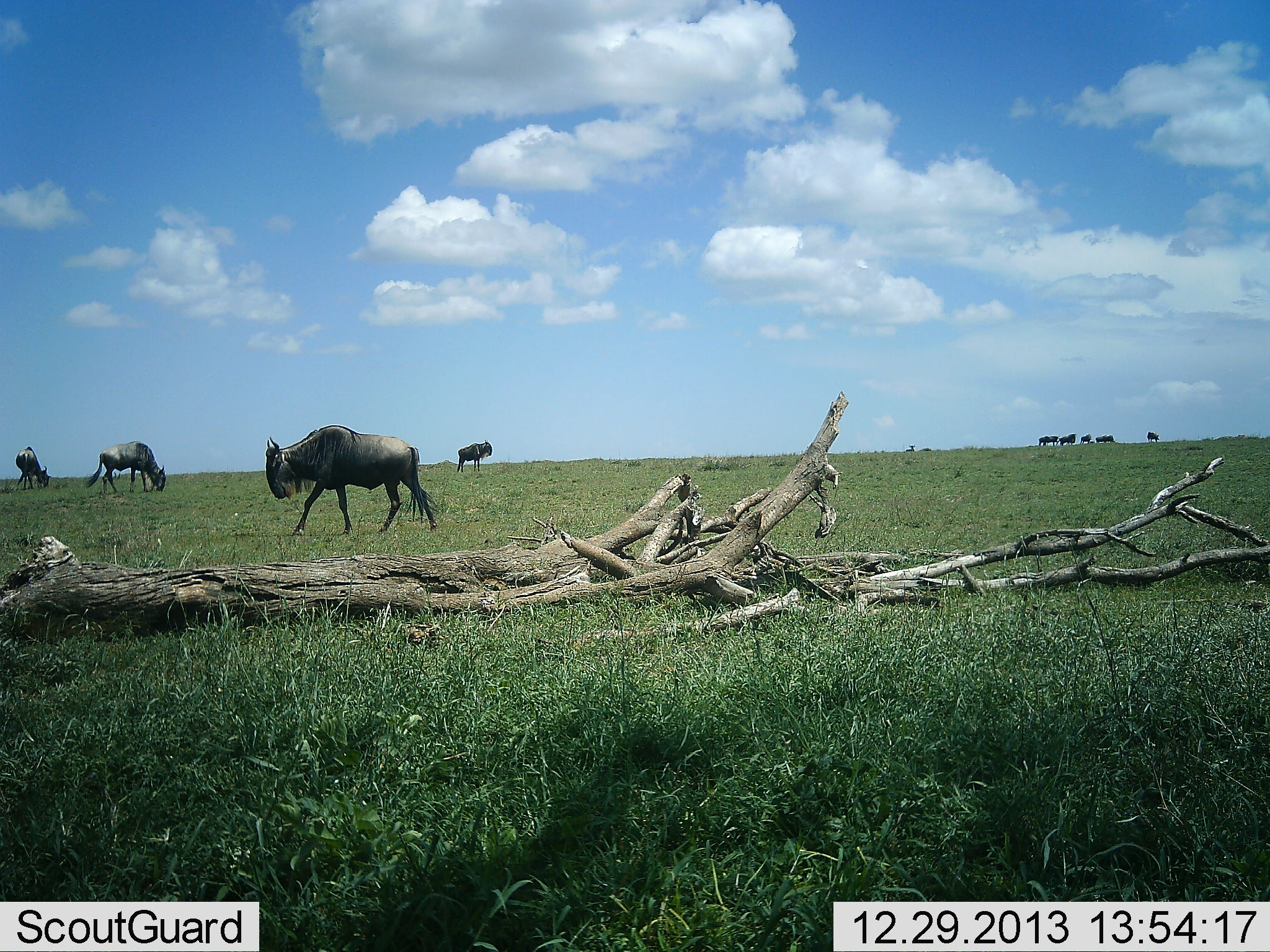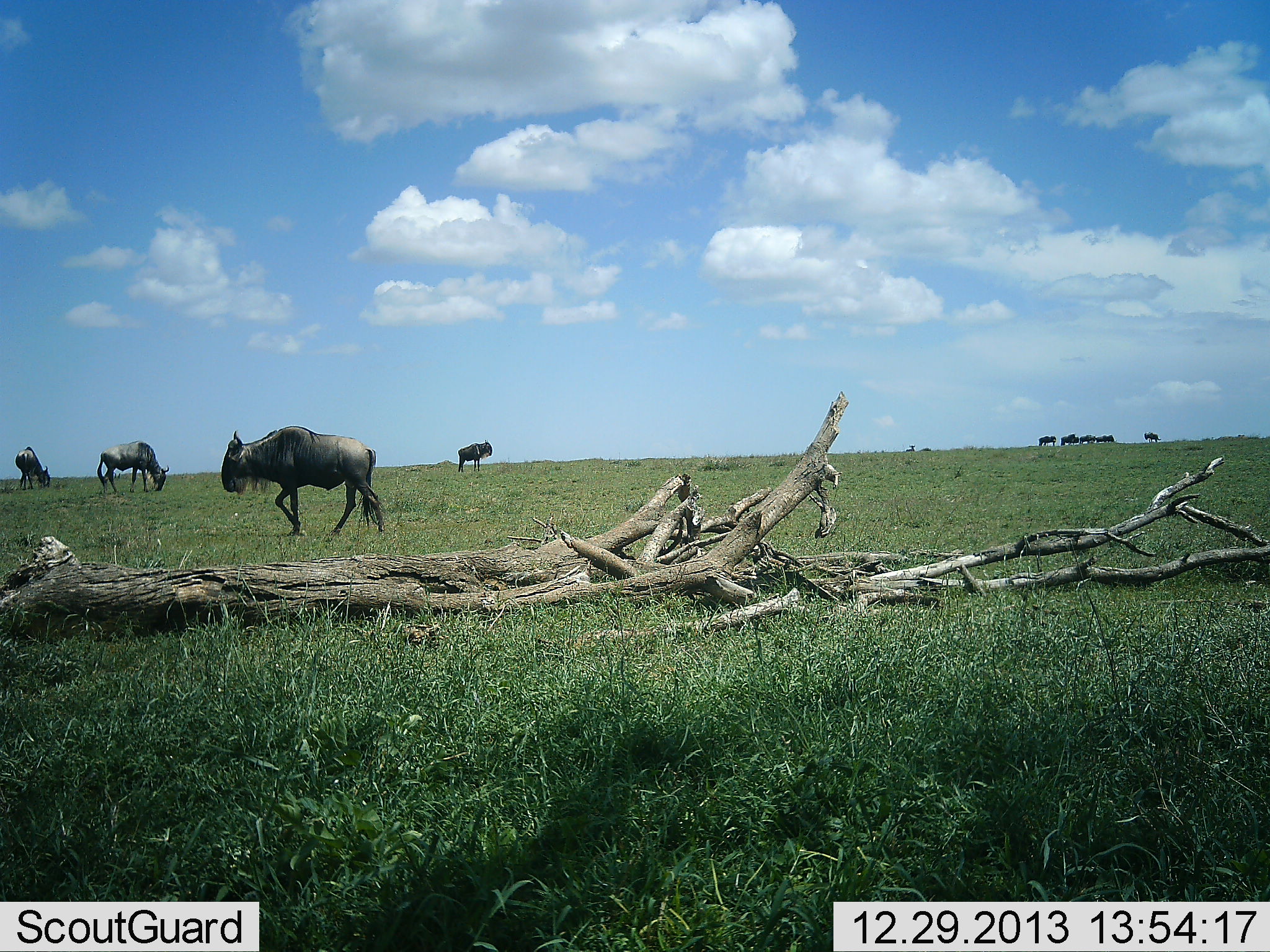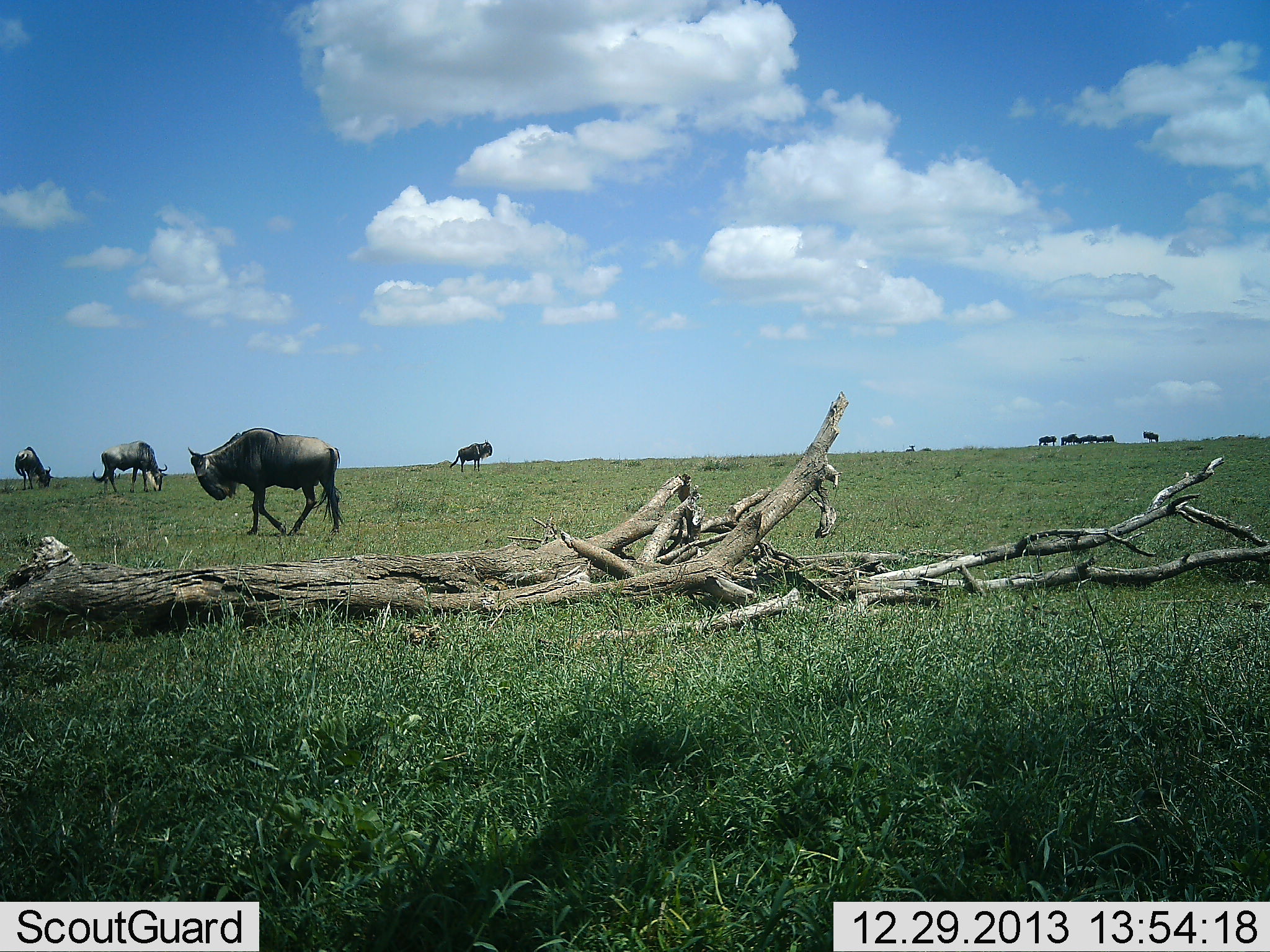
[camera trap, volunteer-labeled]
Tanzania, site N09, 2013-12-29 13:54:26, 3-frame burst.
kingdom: Animalia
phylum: Chordata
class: Mammalia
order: Artiodactyla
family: Bovidae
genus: Connochaetes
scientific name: Connochaetes taurinus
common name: blue wildebeest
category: wildebeest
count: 10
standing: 60%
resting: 10%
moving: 70%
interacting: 0%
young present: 10%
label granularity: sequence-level